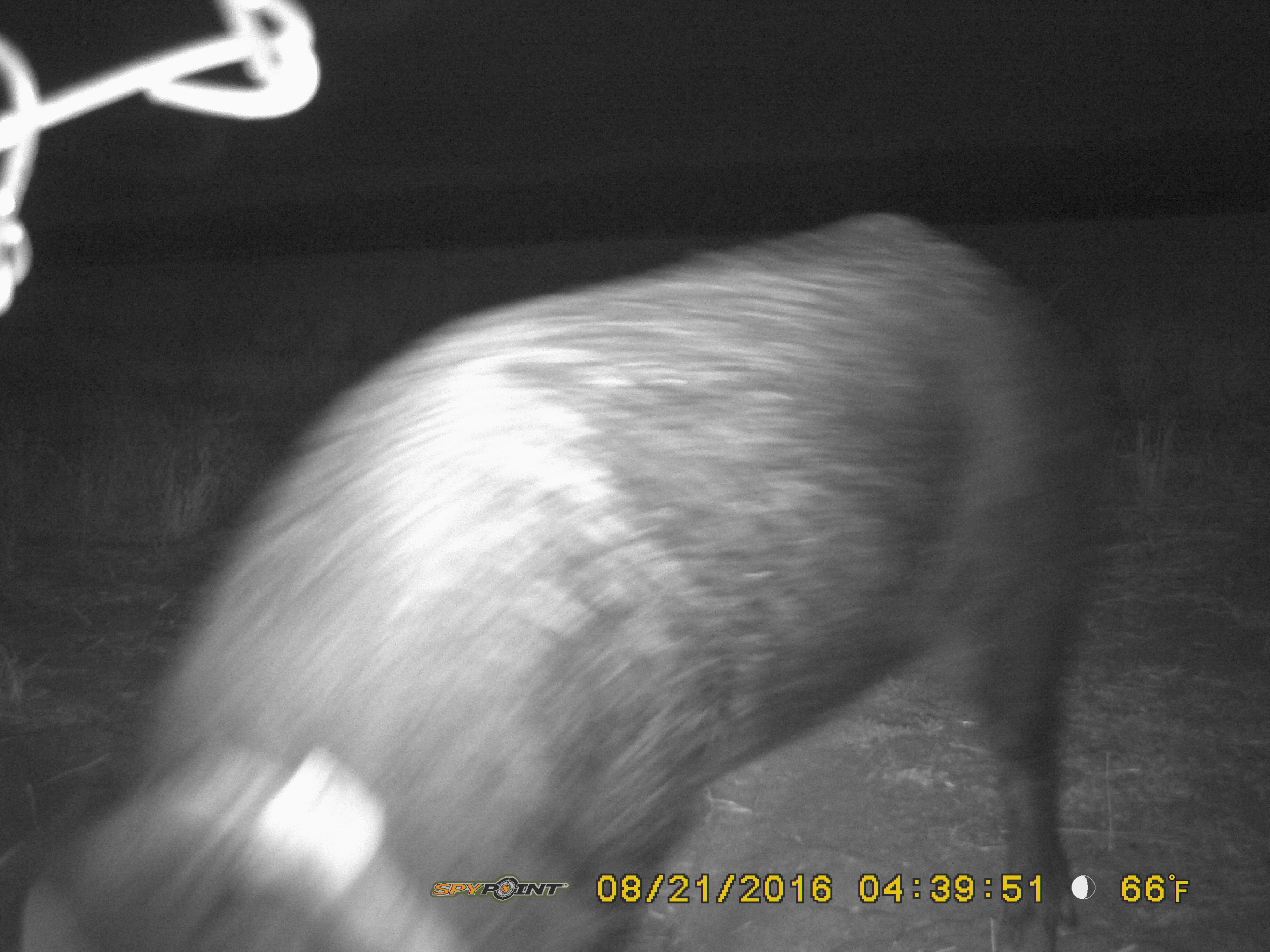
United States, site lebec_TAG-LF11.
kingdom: Animalia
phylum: Chordata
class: Mammalia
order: Artiodactyla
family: Suidae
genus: Sus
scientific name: Sus scrofa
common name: wild boar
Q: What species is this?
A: Sus scrofa (wild boar).